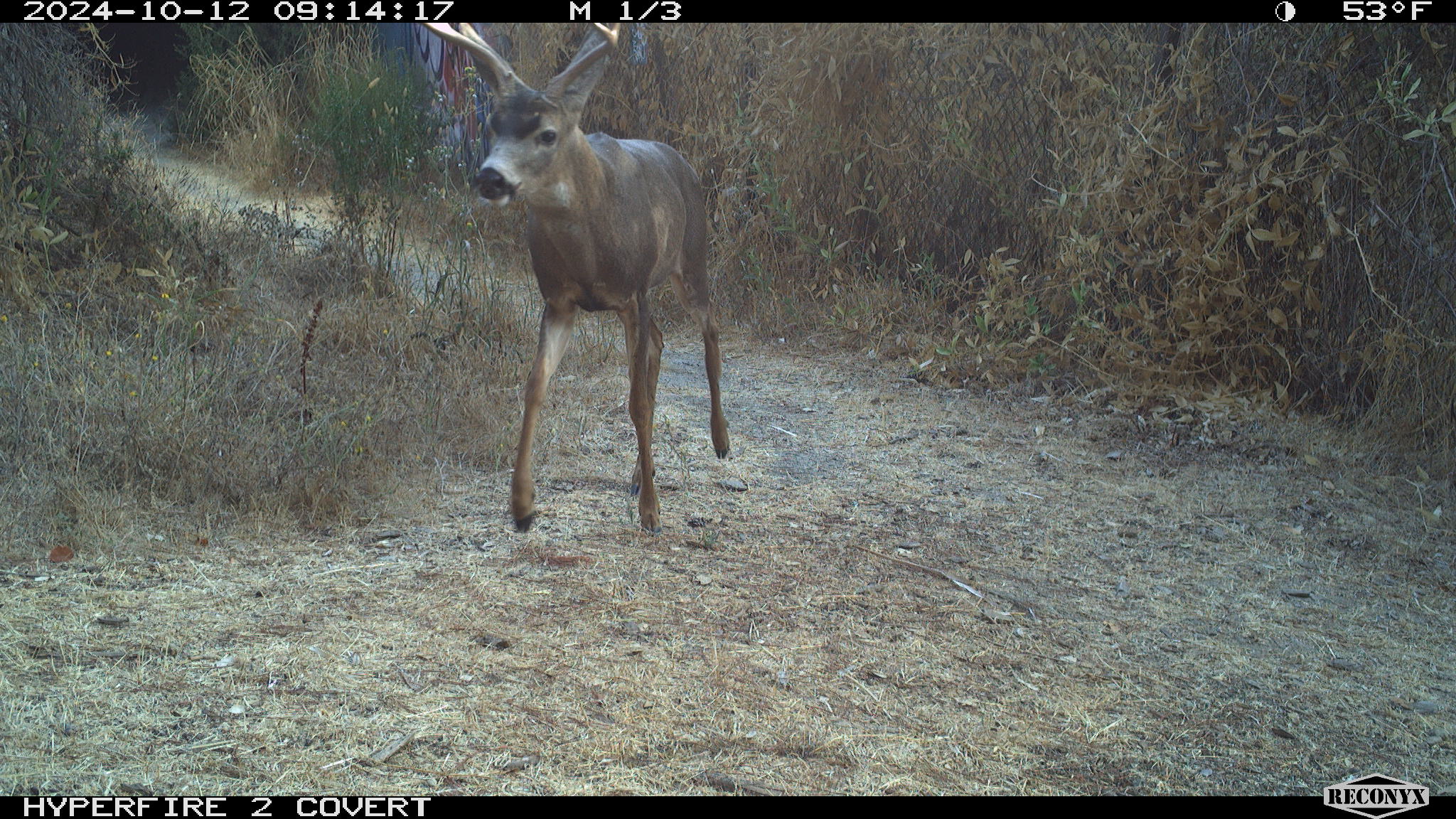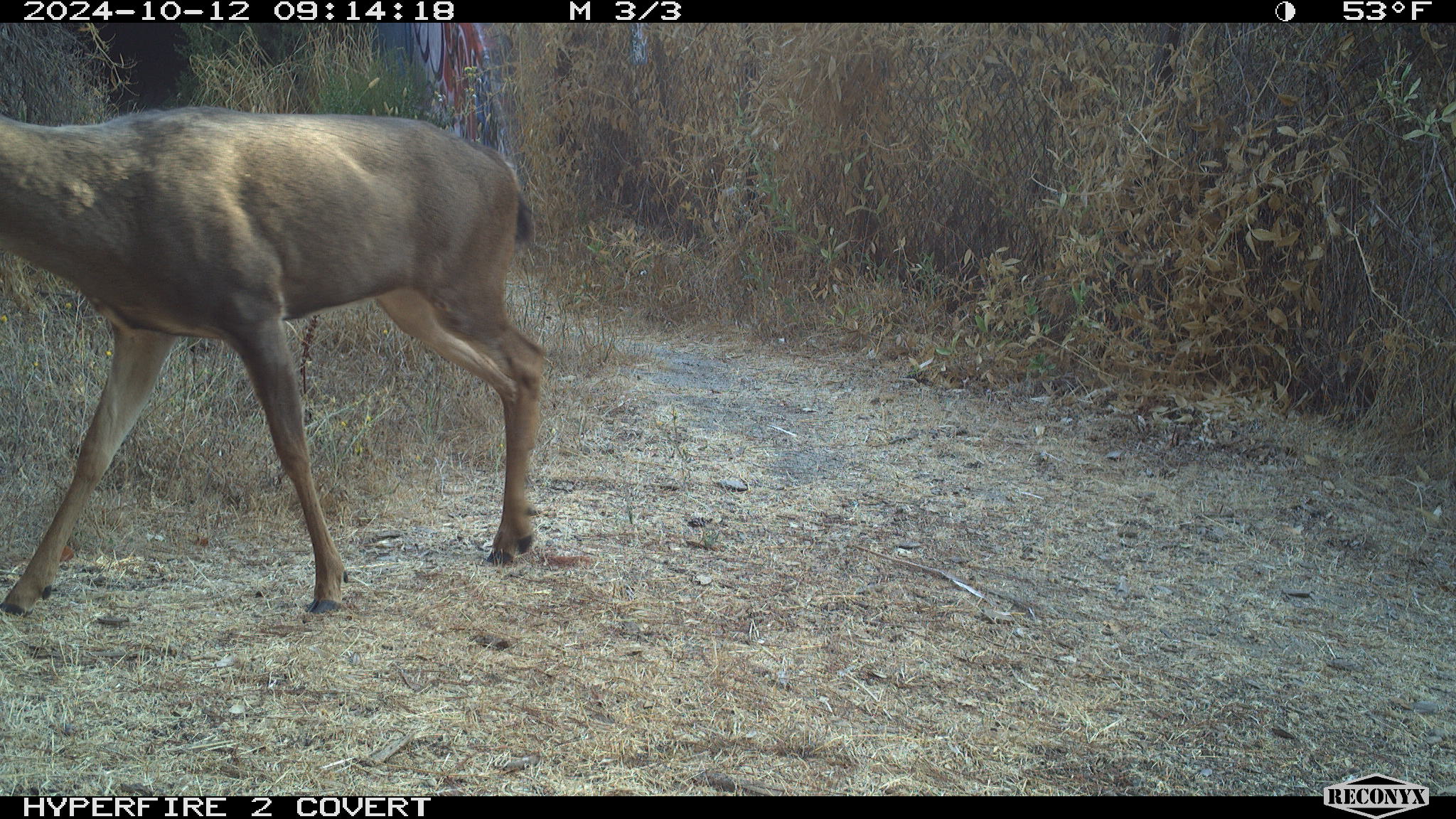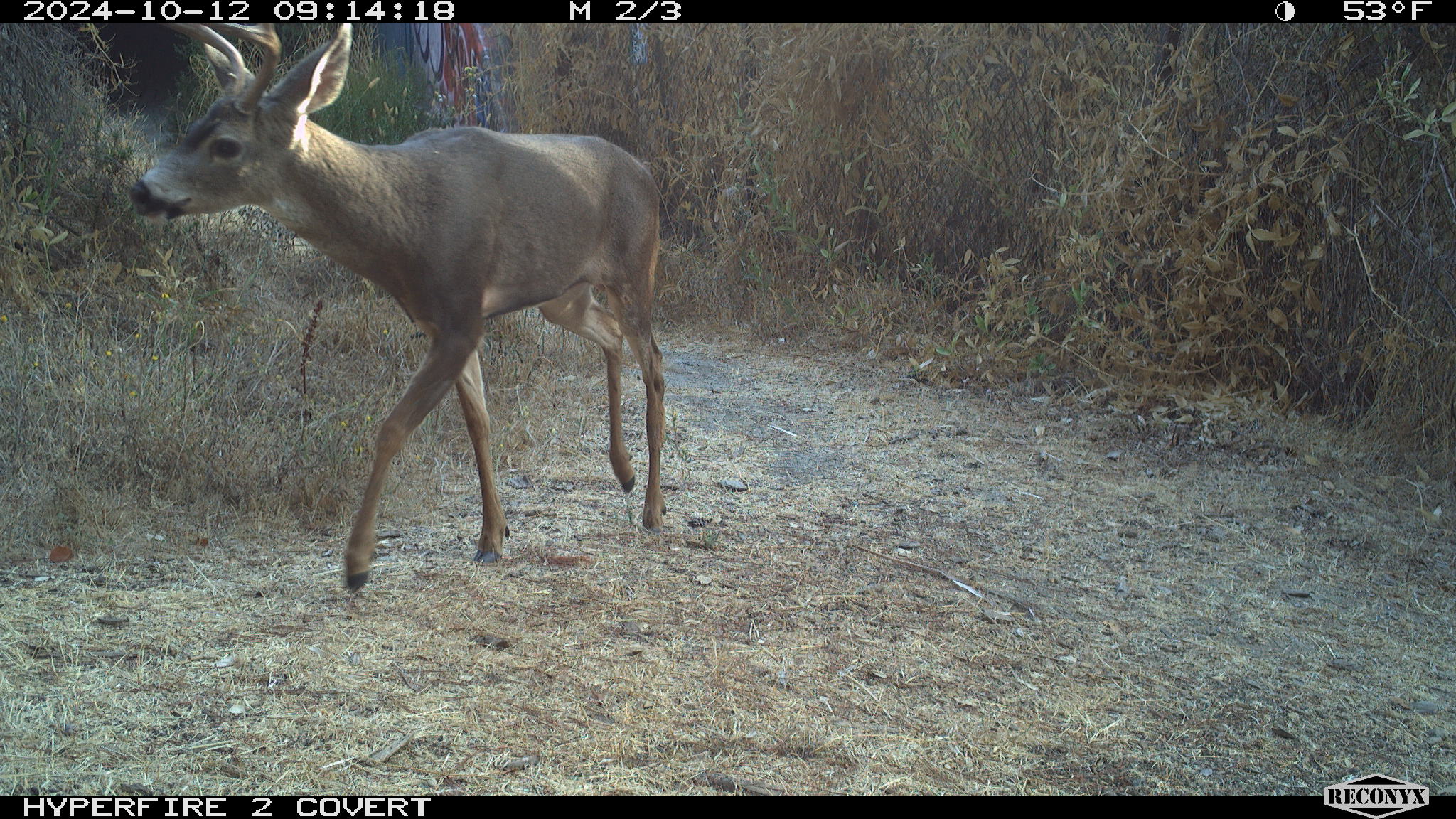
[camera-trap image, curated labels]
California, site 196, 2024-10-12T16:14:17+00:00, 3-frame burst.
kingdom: Animalia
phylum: Chordata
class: Mammalia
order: Artiodactyla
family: Cervidae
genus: Odocoileus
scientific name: Odocoileus hemionus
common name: mule deer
Mule deer (Odocoileus hemionus).